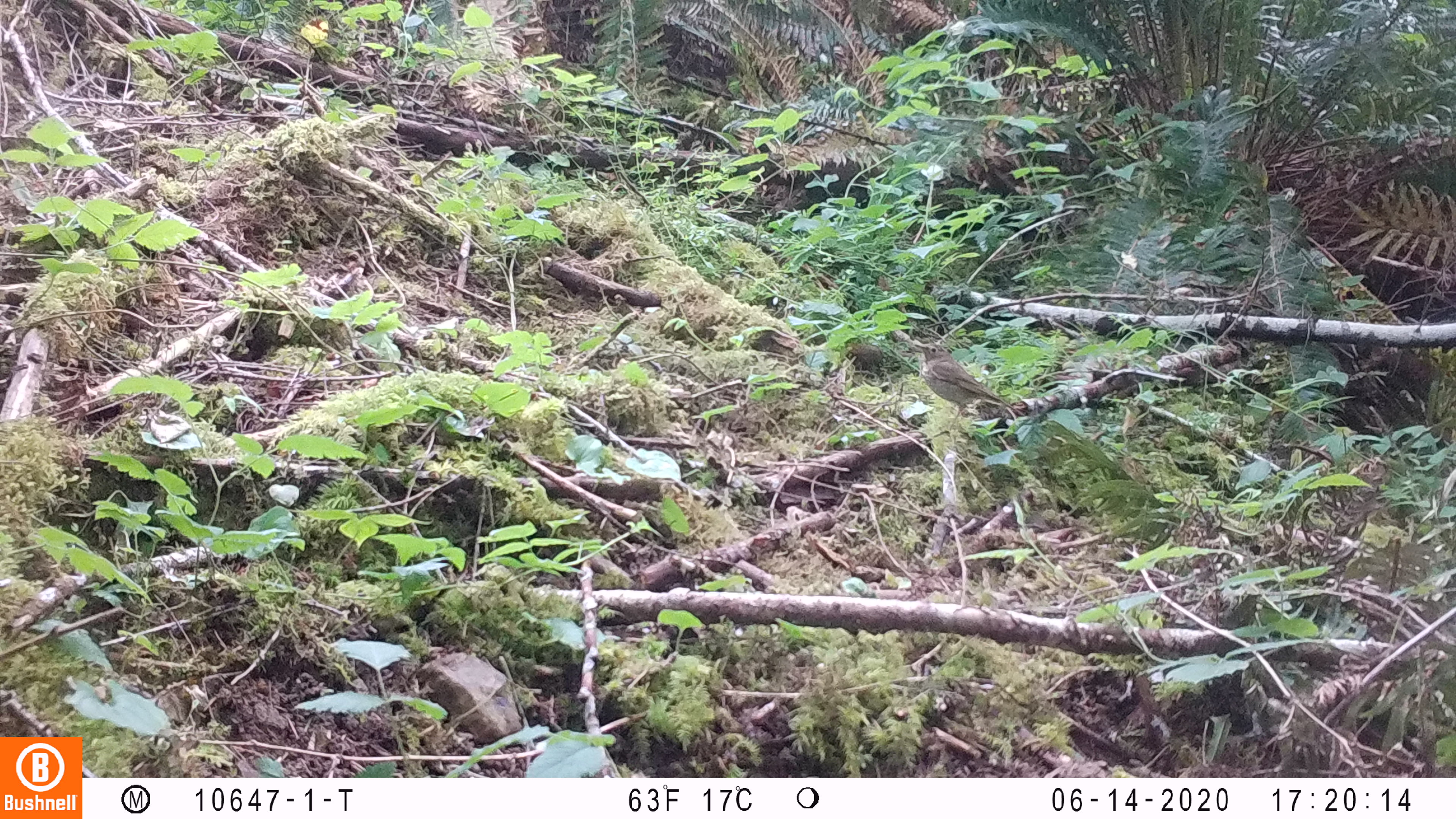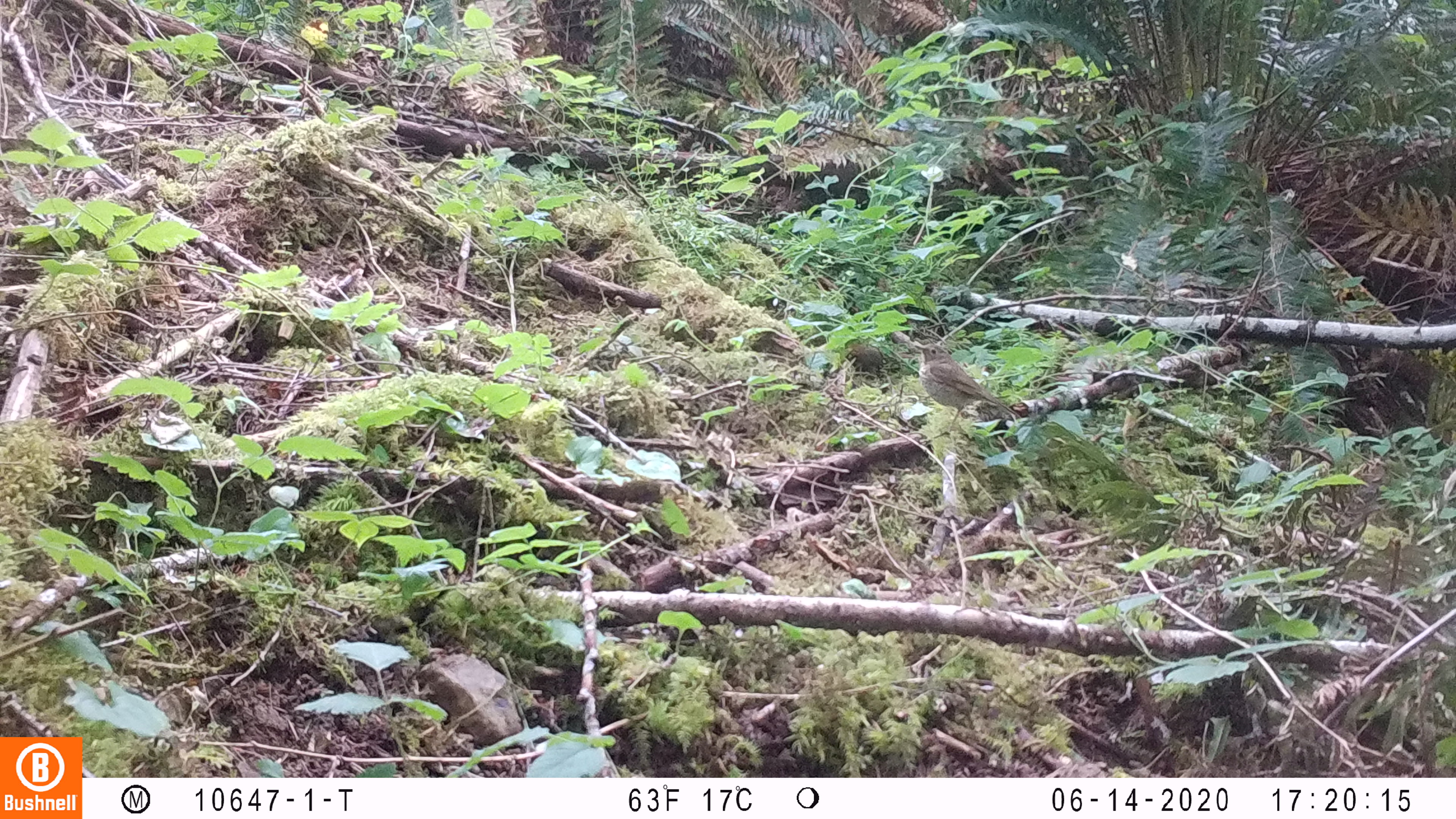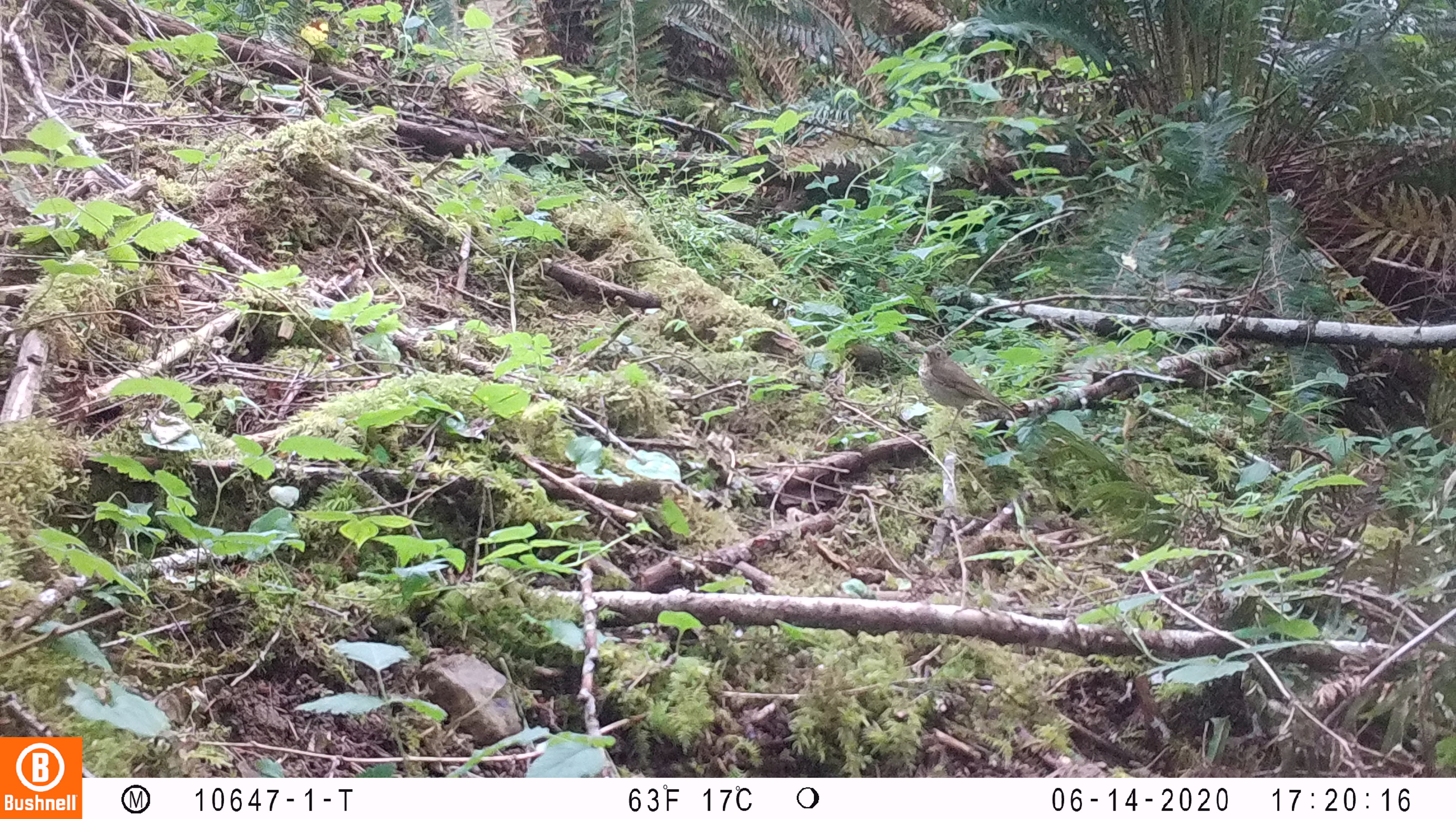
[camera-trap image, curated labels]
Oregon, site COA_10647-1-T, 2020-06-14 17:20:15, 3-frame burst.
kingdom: Animalia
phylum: Chordata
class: Aves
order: Passeriformes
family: Turdidae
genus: Catharus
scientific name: Catharus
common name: brown thrushes and nightingale-thrushes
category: catharus species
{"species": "catharus species (brown thrushes and nightingale-thrushes) (Catharus)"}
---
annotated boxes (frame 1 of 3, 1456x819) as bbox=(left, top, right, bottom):
catharus species: bbox=(908, 334, 1025, 418)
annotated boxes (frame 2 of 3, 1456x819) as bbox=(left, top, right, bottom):
catharus species: bbox=(908, 340, 1025, 419)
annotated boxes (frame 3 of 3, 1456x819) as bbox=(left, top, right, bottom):
catharus species: bbox=(918, 337, 1022, 424)